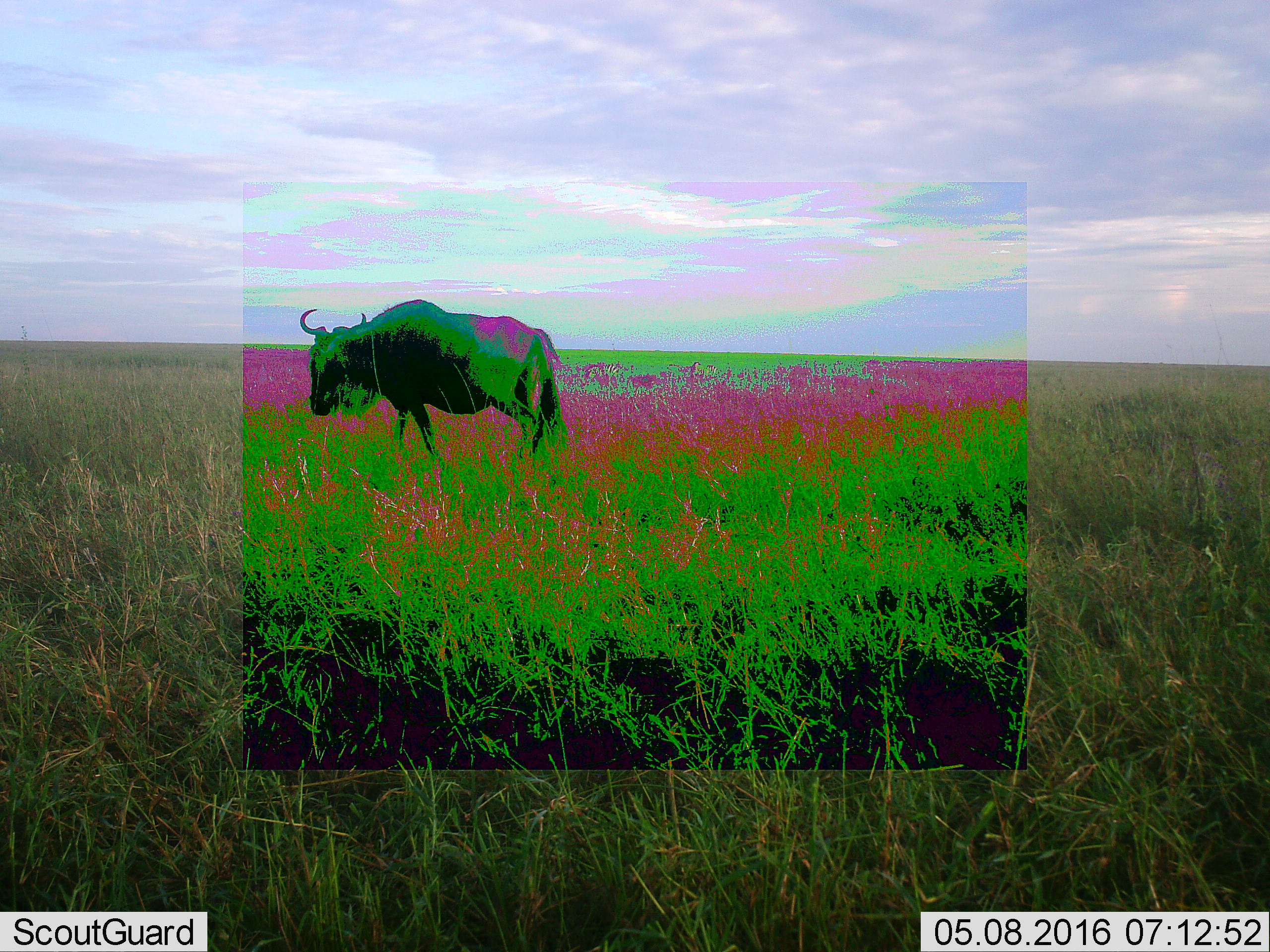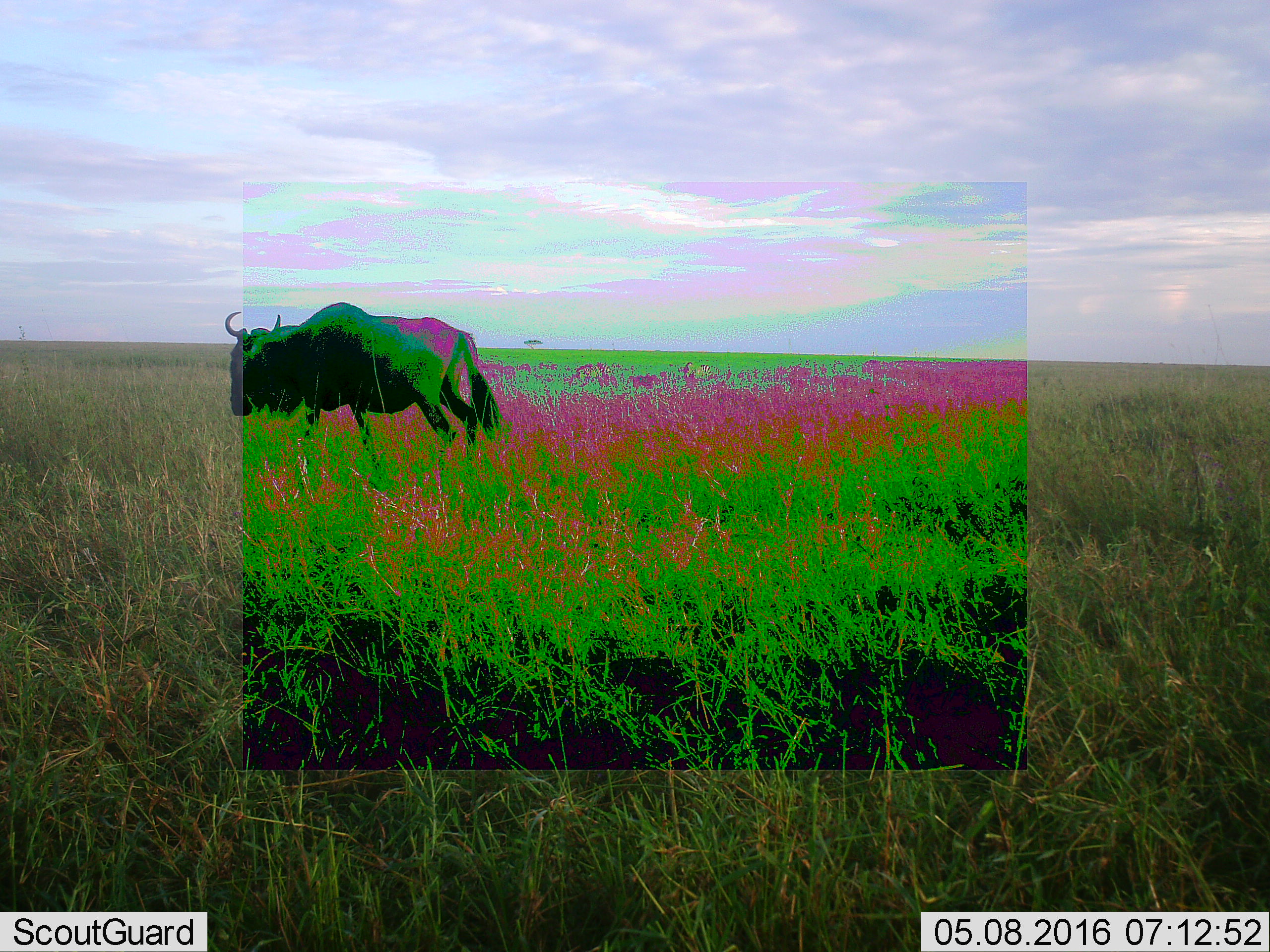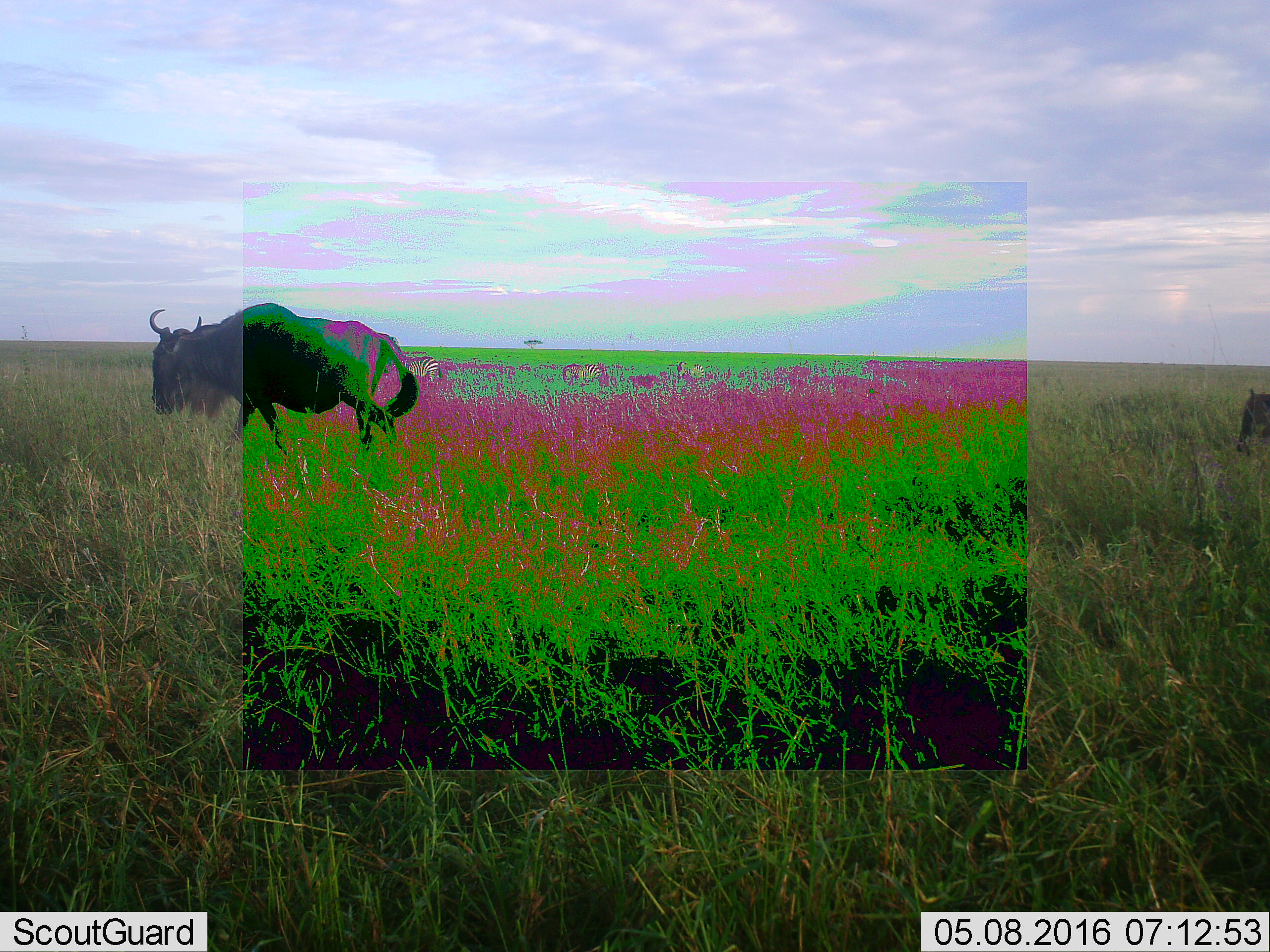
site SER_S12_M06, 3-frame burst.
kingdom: Animalia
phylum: Chordata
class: Mammalia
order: Artiodactyla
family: Bovidae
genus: Connochaetes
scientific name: Connochaetes taurinus taurinus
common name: blue wildebeest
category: wildebeestblue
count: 2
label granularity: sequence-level